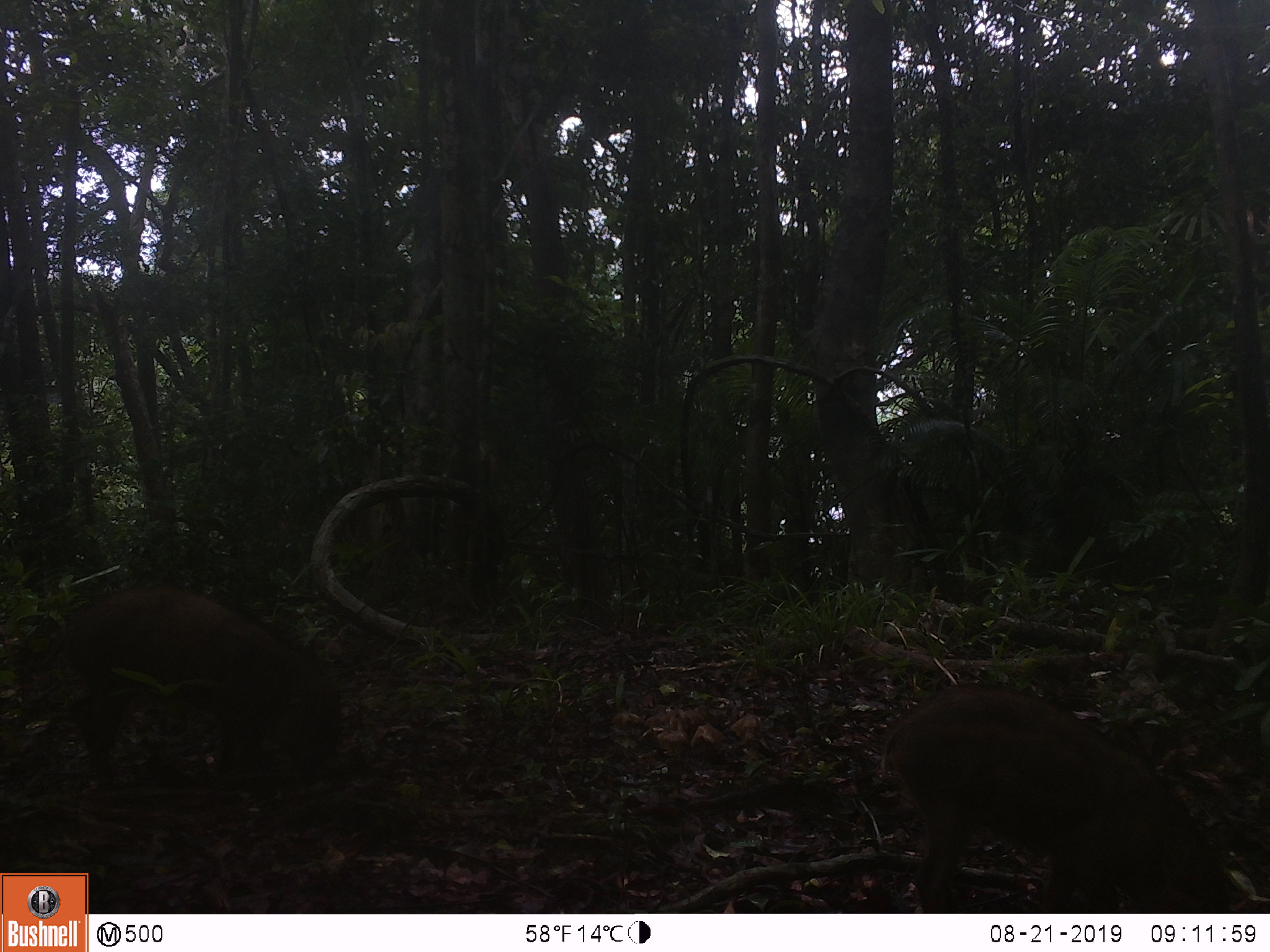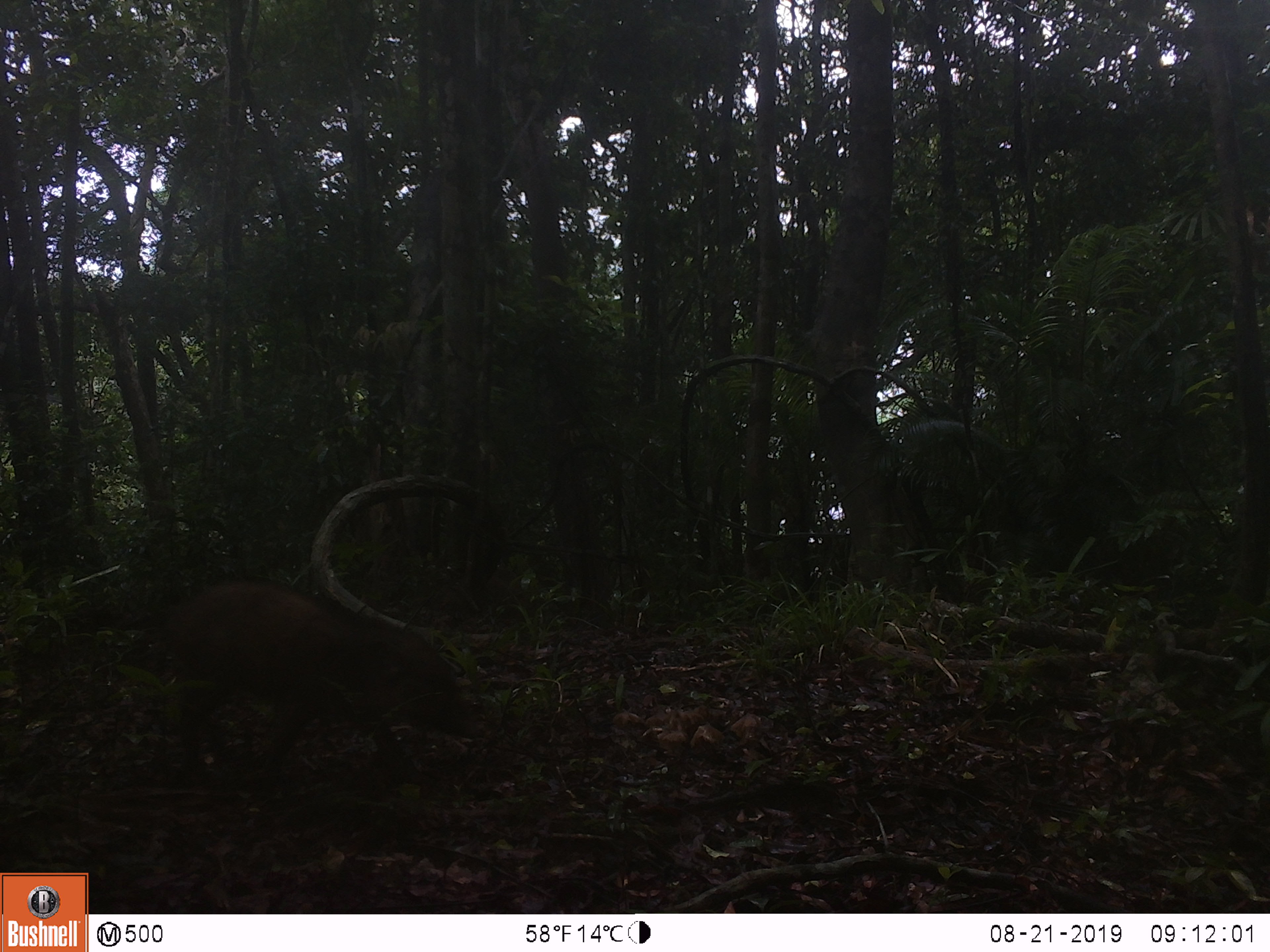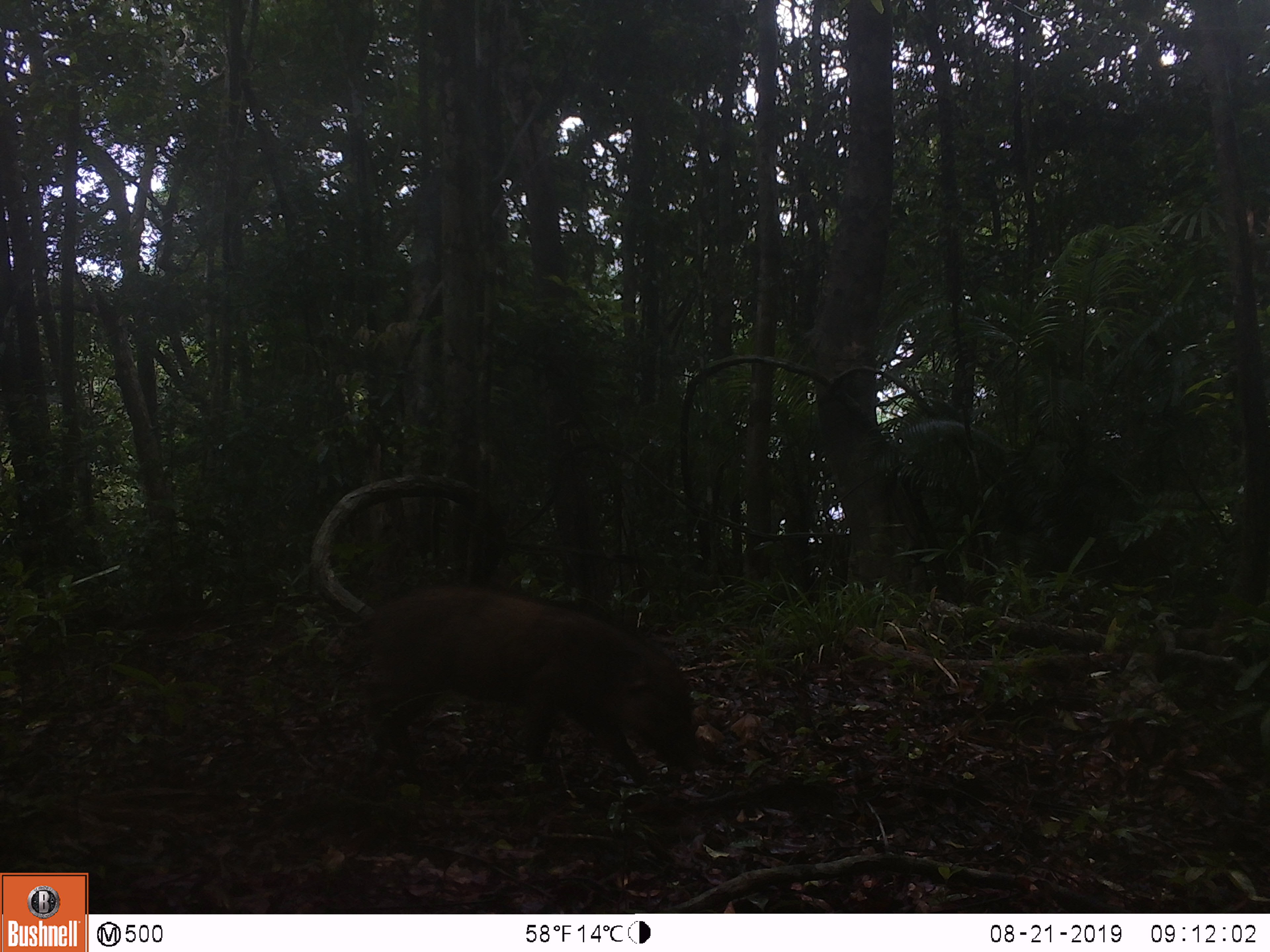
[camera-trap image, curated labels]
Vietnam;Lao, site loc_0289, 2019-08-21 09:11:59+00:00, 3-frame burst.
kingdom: Animalia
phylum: Chordata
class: Mammalia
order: Artiodactyla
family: Suidae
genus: Sus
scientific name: Sus scrofa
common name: eurasian wild pig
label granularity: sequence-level